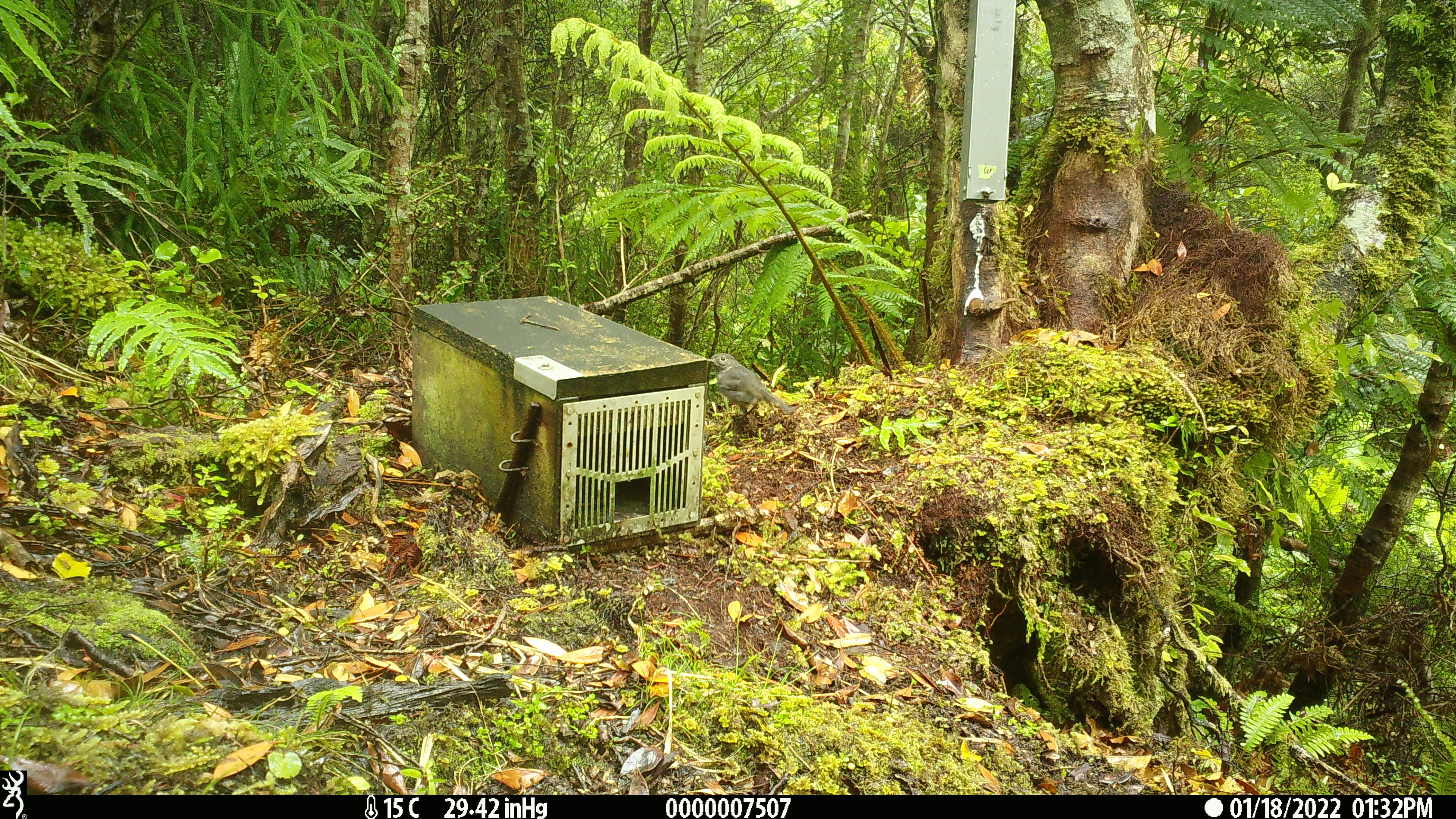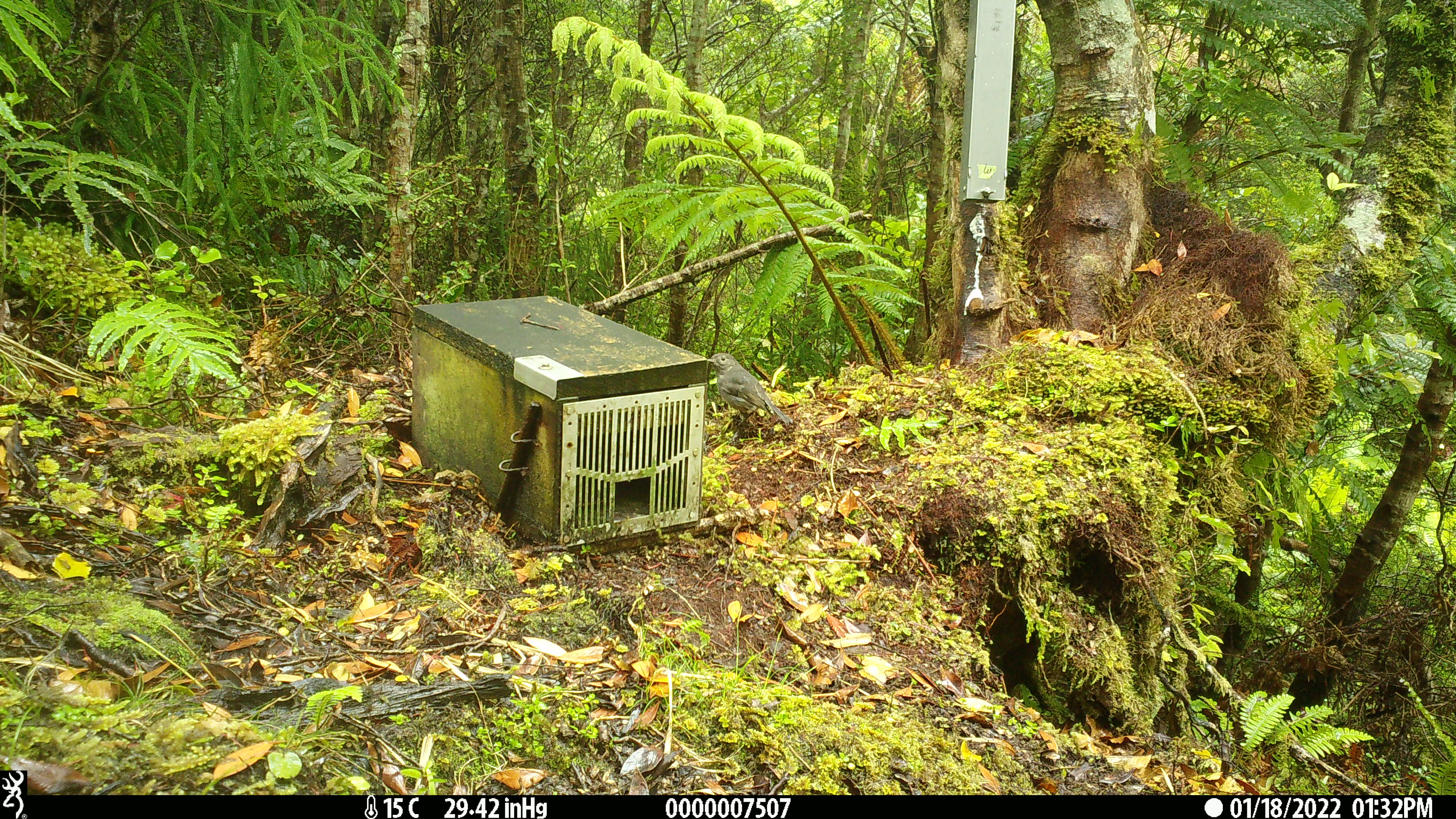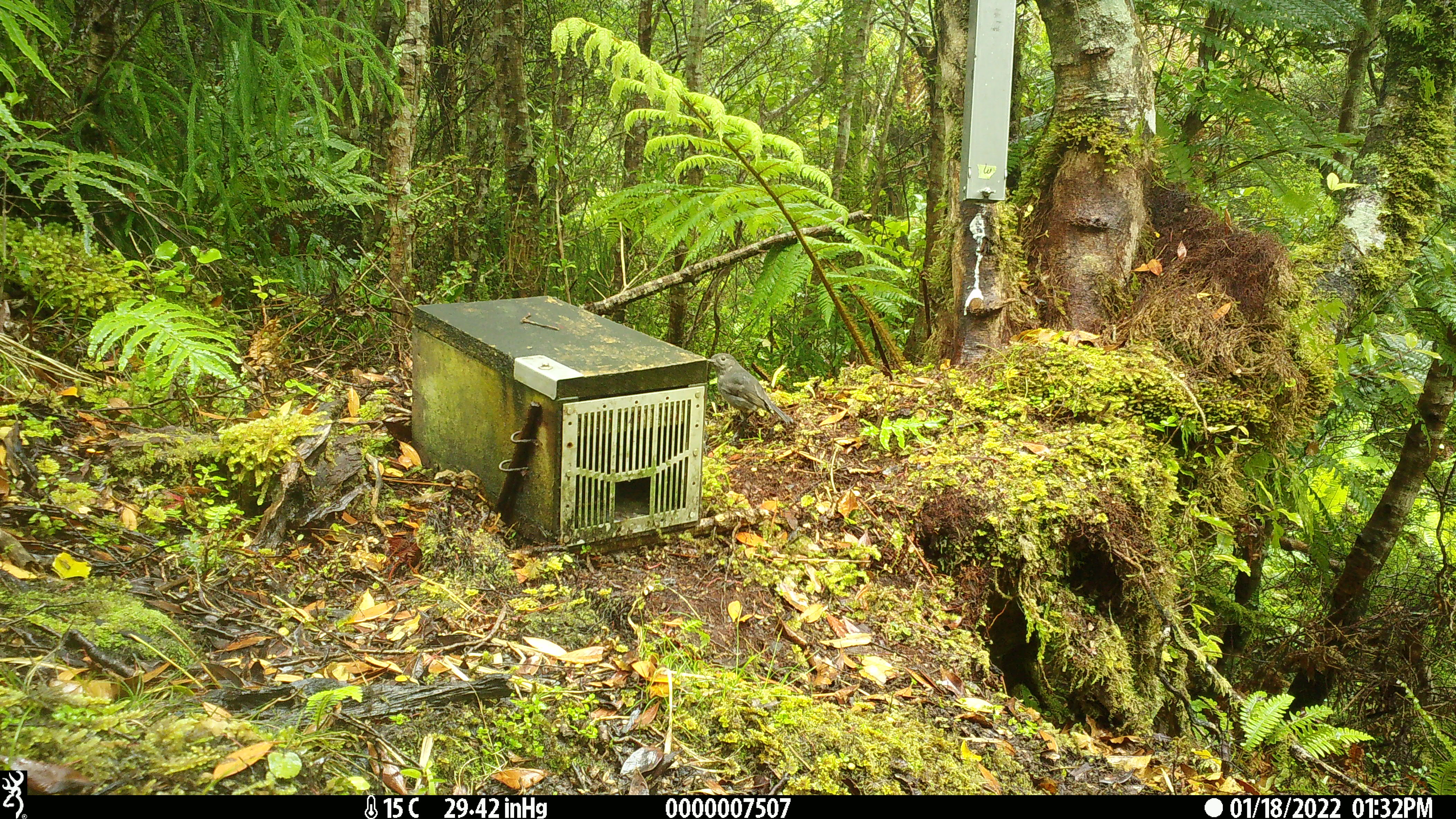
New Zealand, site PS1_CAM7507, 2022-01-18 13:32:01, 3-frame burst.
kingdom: Animalia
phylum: Chordata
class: Aves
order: Passeriformes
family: Petroicidae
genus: Petroica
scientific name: Petroica australis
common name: new zealand robin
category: robin